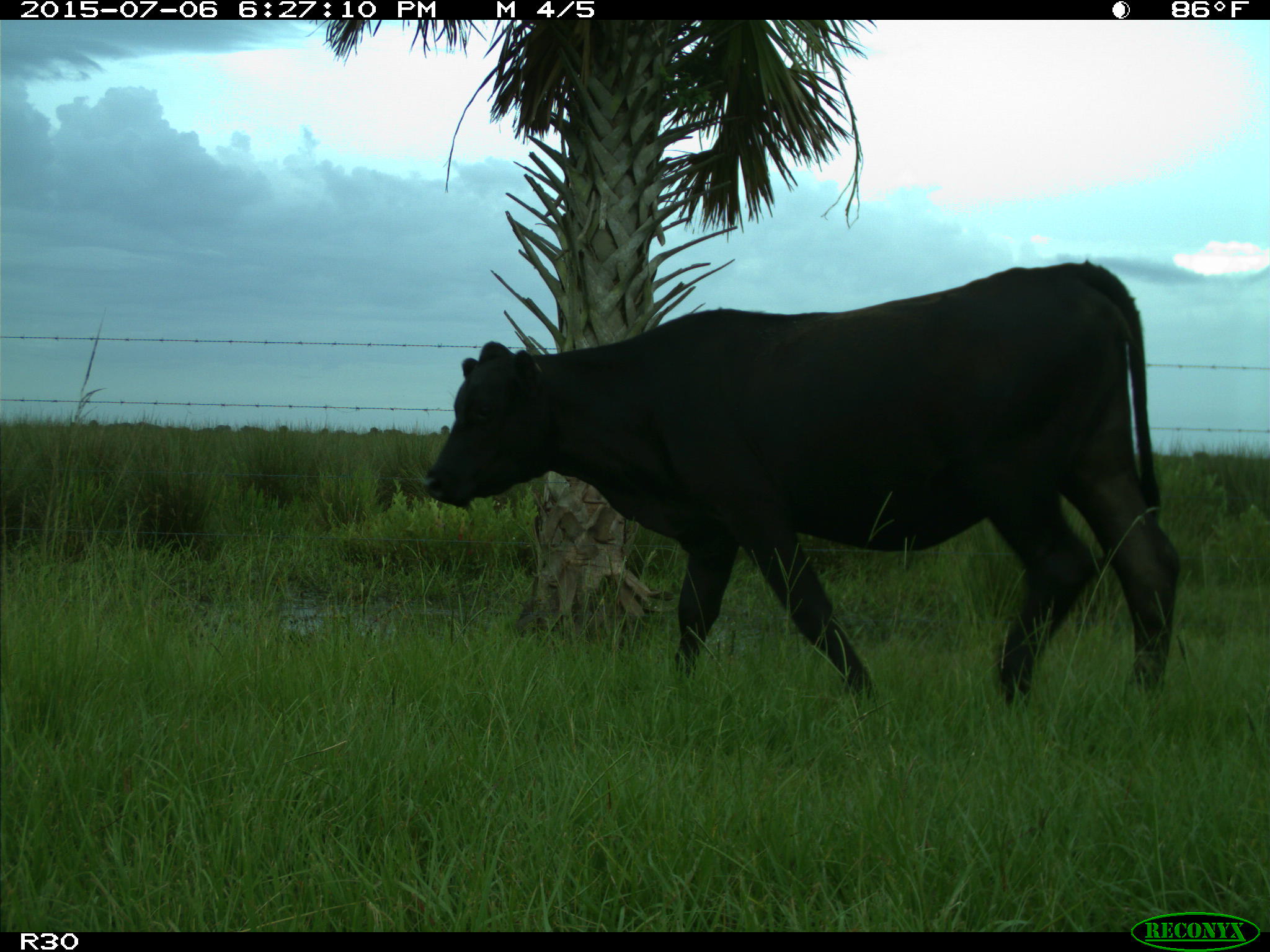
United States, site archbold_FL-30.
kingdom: Animalia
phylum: Chordata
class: Mammalia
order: Artiodactyla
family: Bovidae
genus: Bos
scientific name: Bos taurus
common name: domestic cow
Bos taurus (domestic cow).